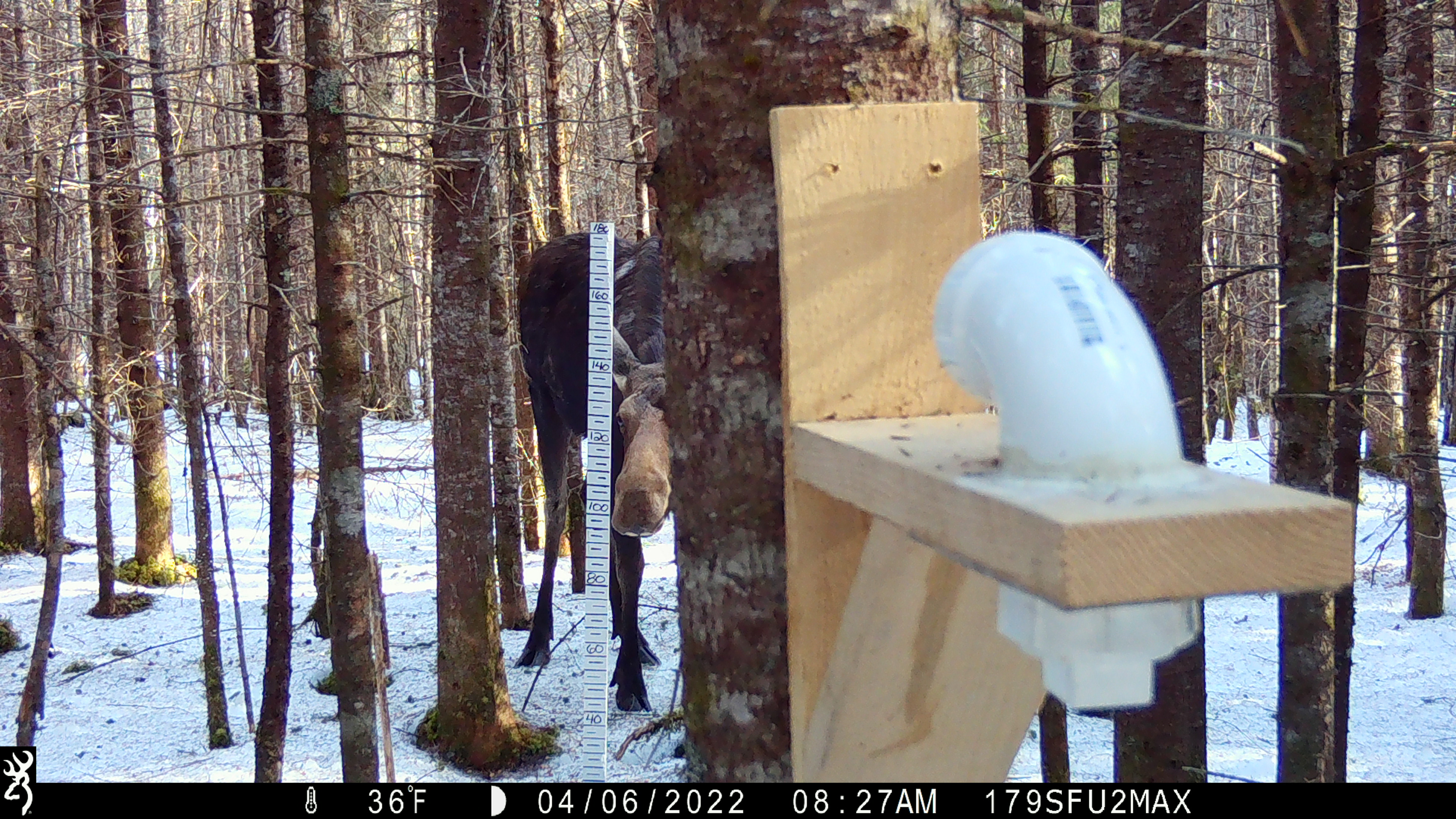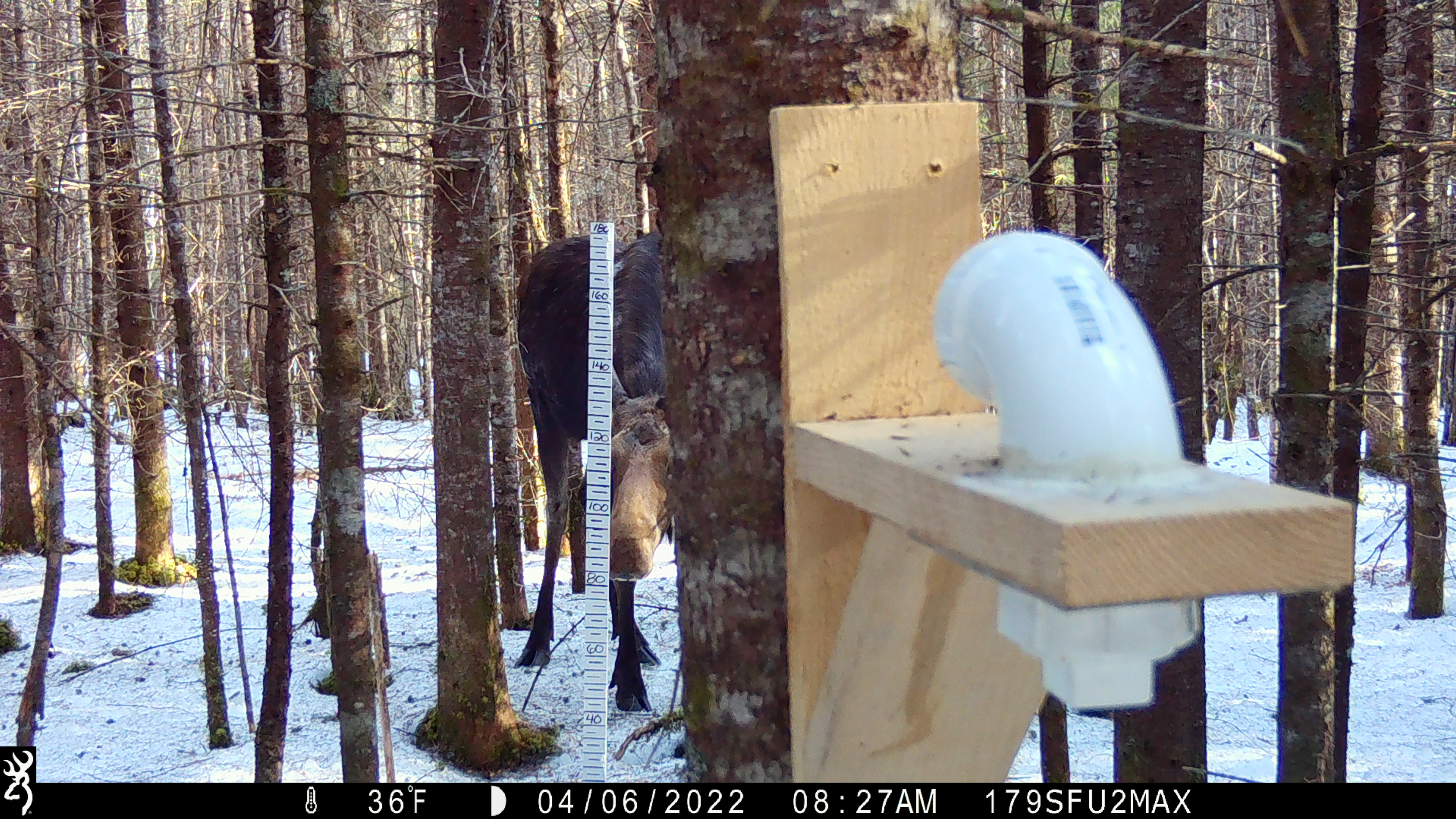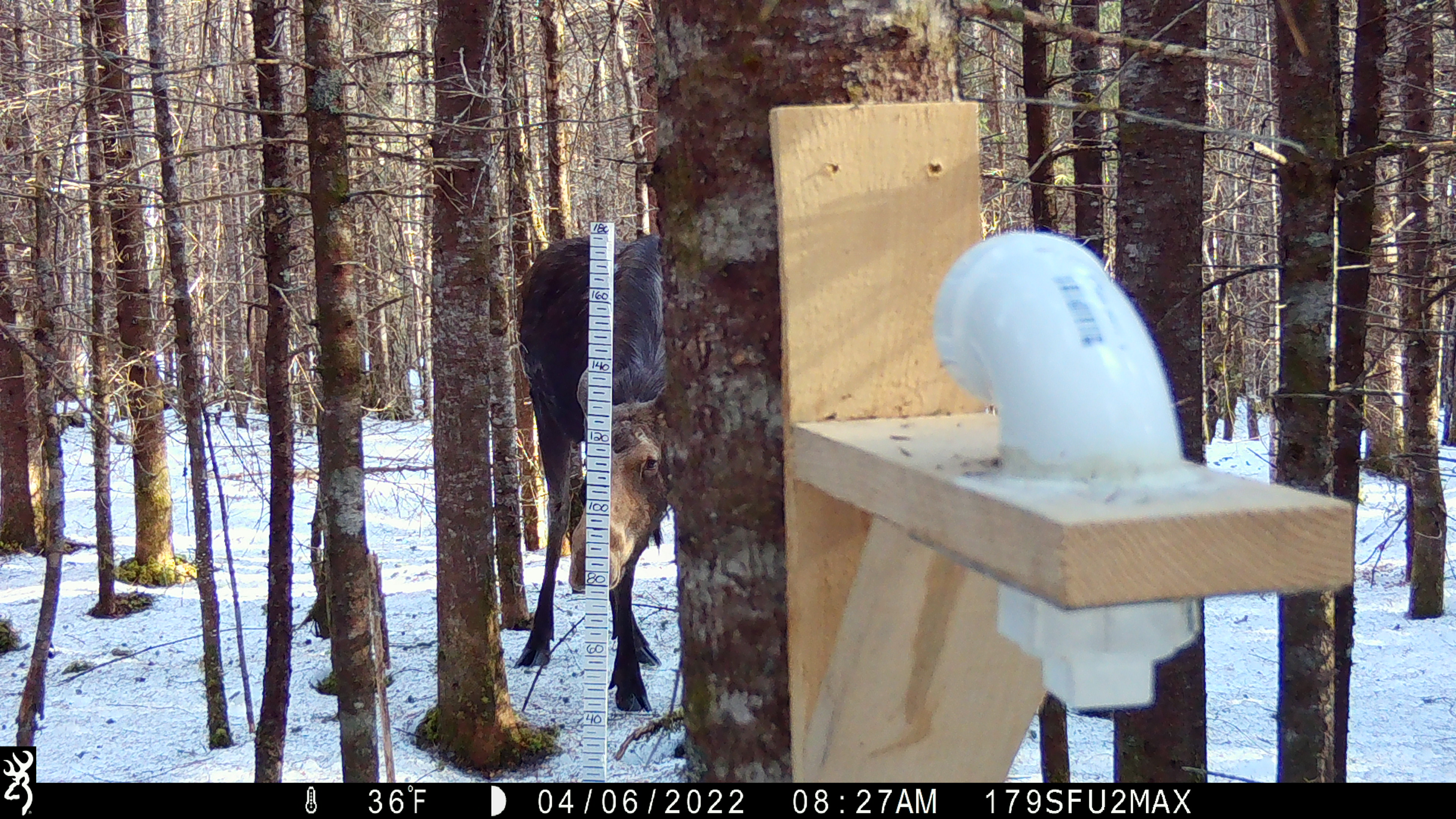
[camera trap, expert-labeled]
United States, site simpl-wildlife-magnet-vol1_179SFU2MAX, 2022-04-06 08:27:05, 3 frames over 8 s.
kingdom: Animalia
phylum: Chordata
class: Mammalia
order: Artiodactyla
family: Cervidae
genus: Alces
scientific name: Alces alces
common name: moose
Moose (Alces alces).